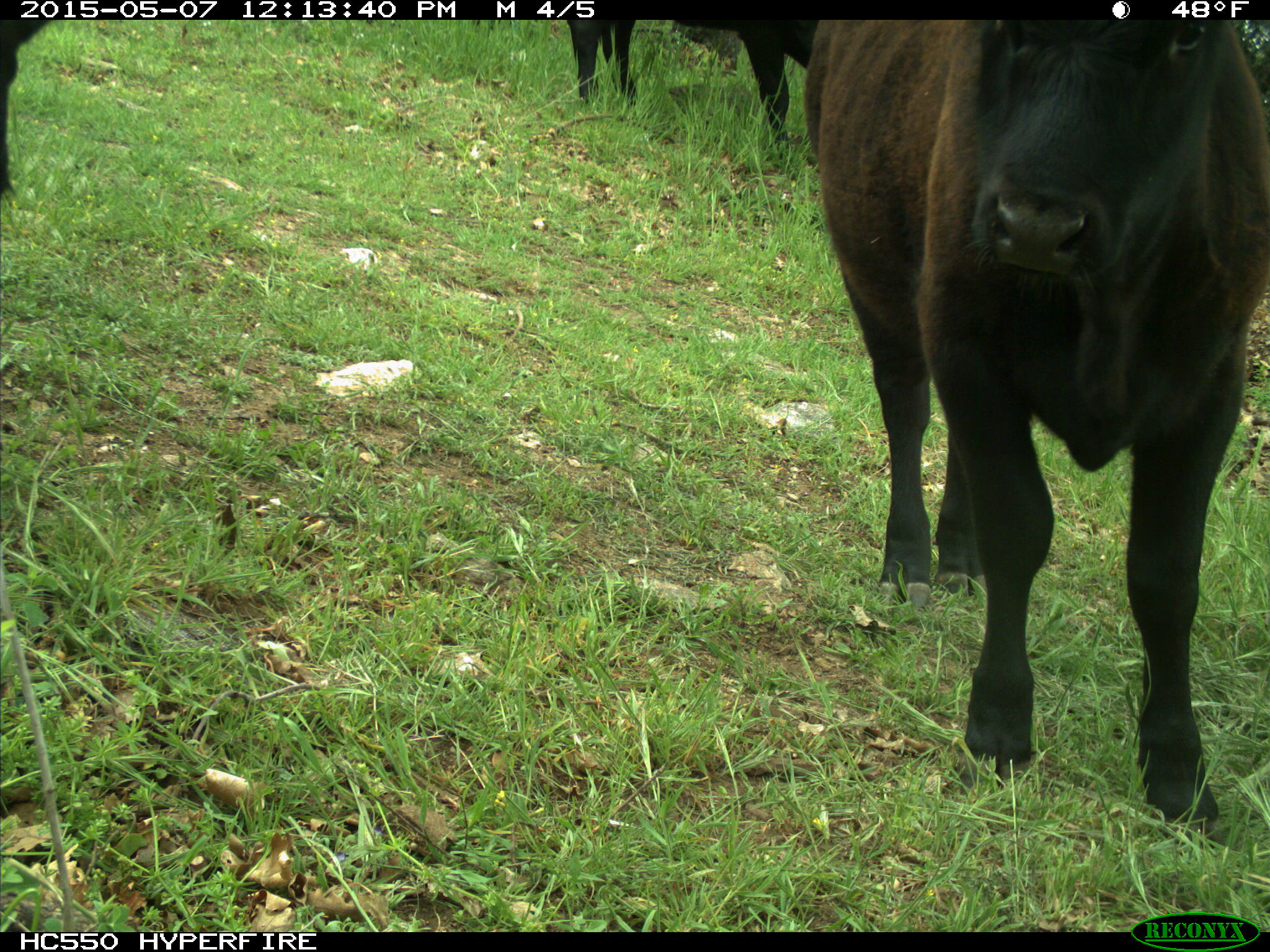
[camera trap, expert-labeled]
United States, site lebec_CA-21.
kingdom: Animalia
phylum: Chordata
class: Mammalia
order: Artiodactyla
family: Bovidae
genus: Bos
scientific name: Bos taurus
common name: domestic cow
Bos taurus (domestic cow).